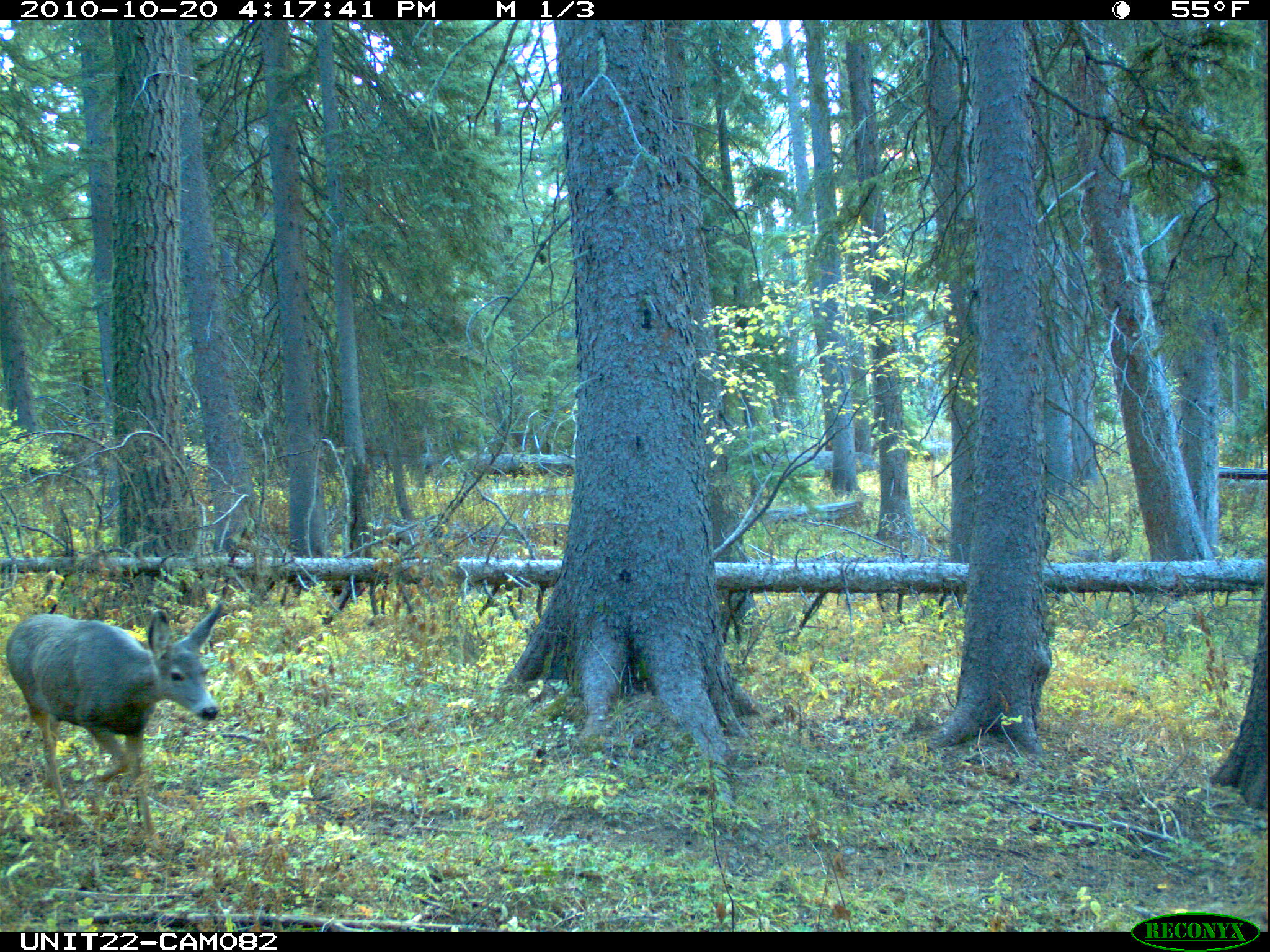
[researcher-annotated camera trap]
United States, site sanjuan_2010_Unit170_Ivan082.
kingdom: Animalia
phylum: Chordata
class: Mammalia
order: Artiodactyla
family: Cervidae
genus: Odocoileus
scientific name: Odocoileus hemionus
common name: mule deer